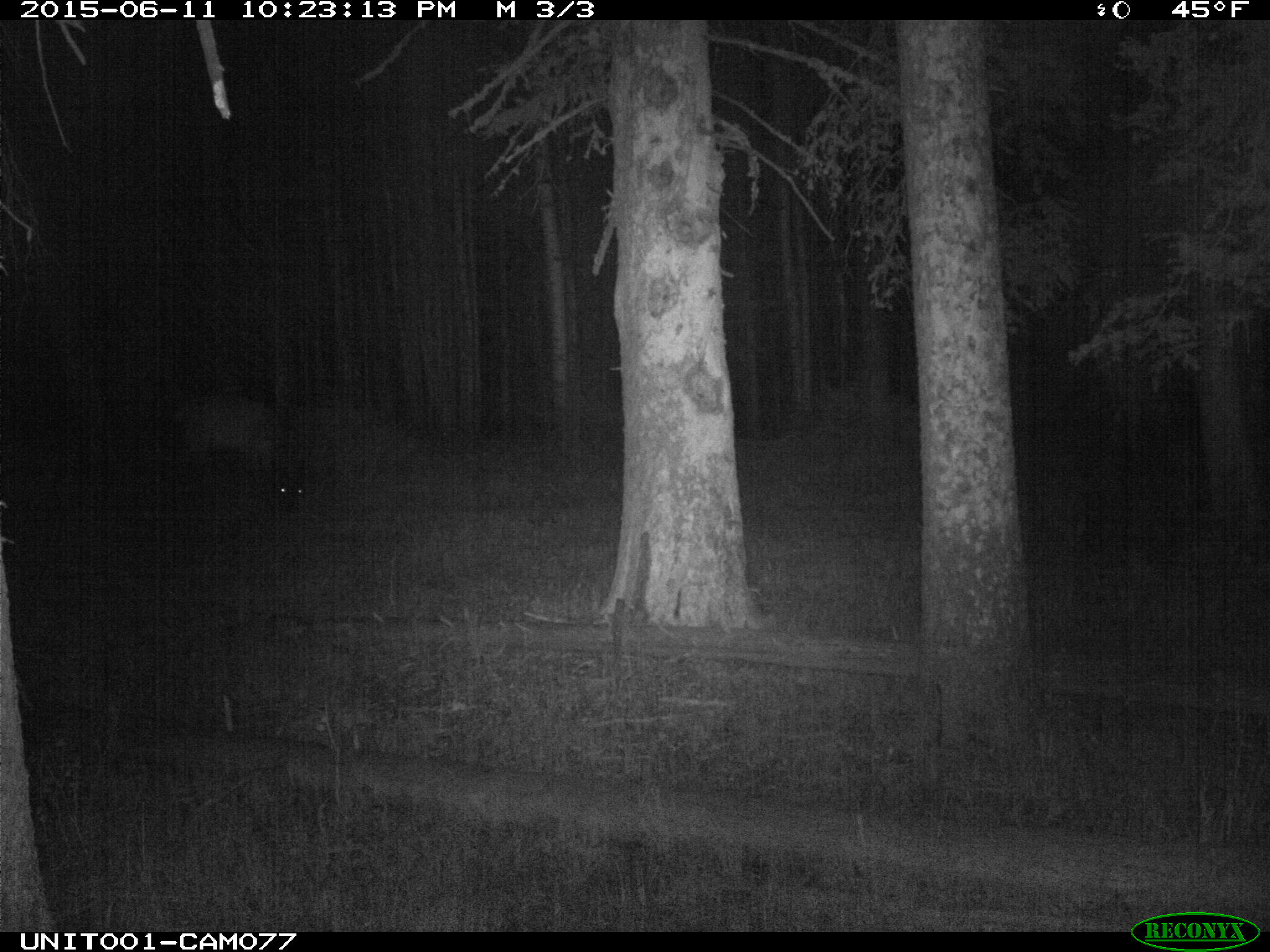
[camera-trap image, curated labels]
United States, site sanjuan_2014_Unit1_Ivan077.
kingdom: Animalia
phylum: Chordata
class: Mammalia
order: Artiodactyla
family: Cervidae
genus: Cervus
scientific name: Cervus elaphus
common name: red deer